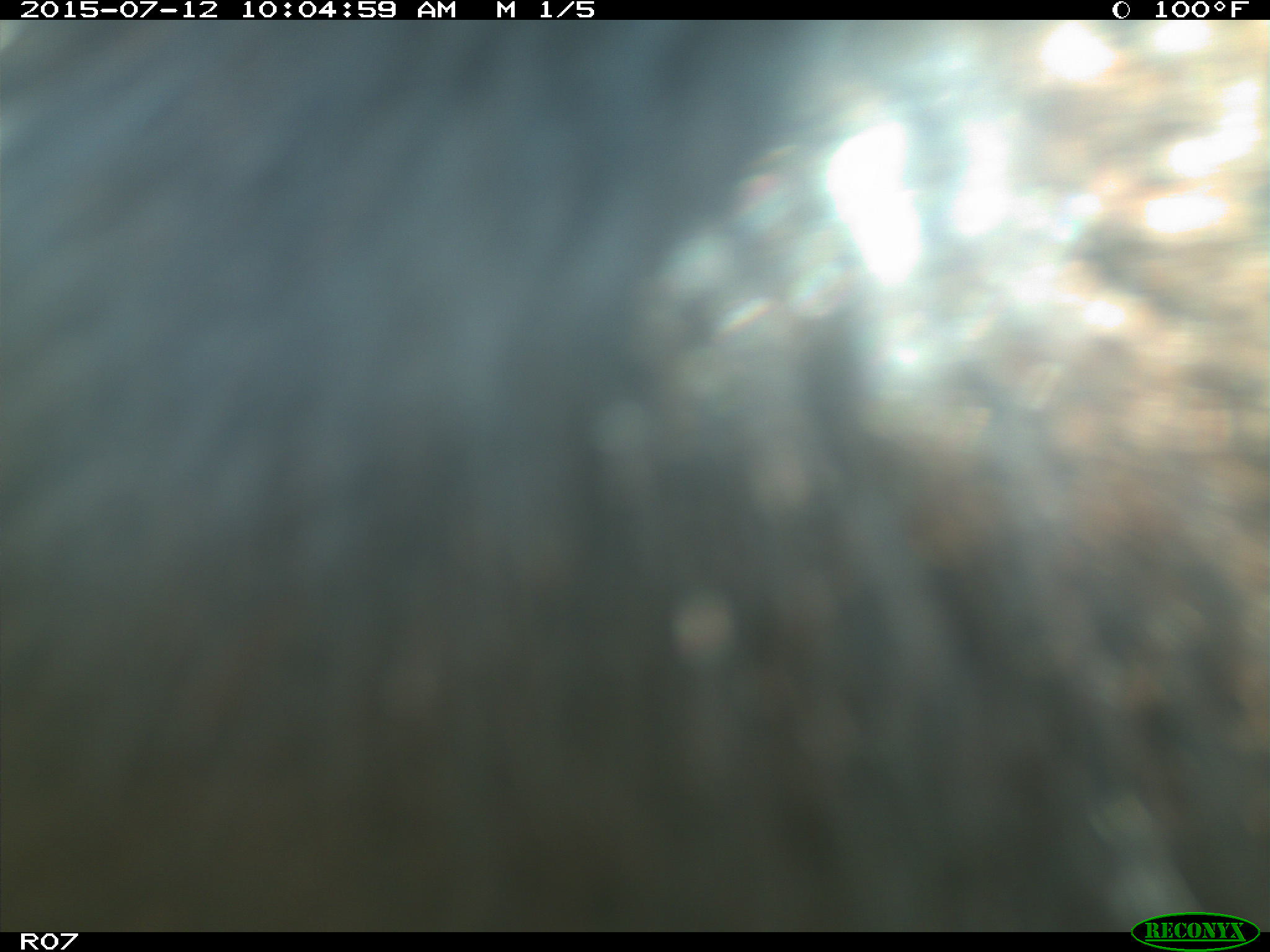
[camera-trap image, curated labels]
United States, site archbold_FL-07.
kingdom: Animalia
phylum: Chordata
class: Mammalia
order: Artiodactyla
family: Bovidae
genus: Bos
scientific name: Bos taurus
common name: domestic cow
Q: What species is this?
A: Bos taurus (domestic cow).